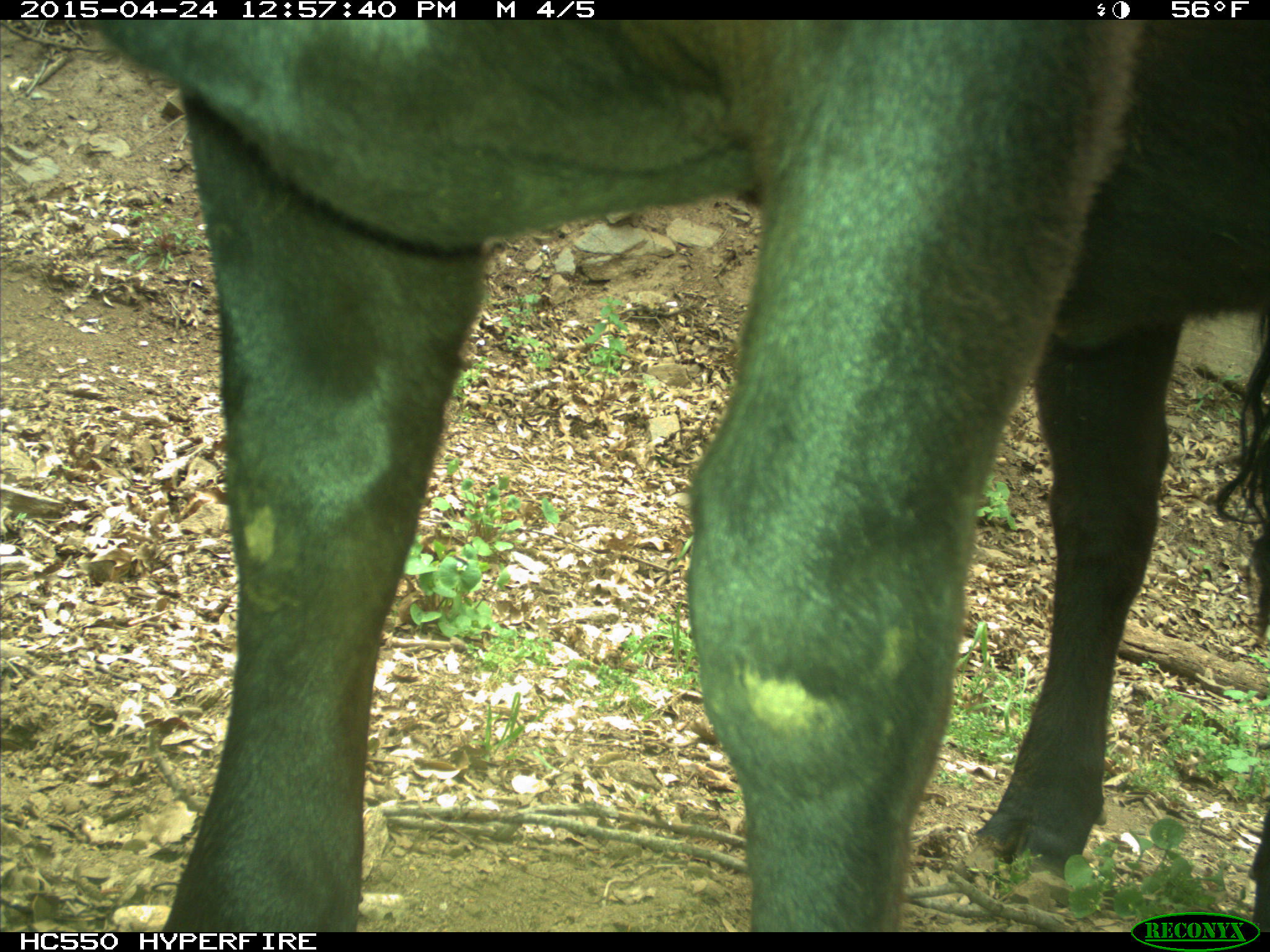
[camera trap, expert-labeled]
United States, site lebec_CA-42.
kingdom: Animalia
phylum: Chordata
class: Mammalia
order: Artiodactyla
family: Bovidae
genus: Bos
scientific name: Bos taurus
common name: domestic cow